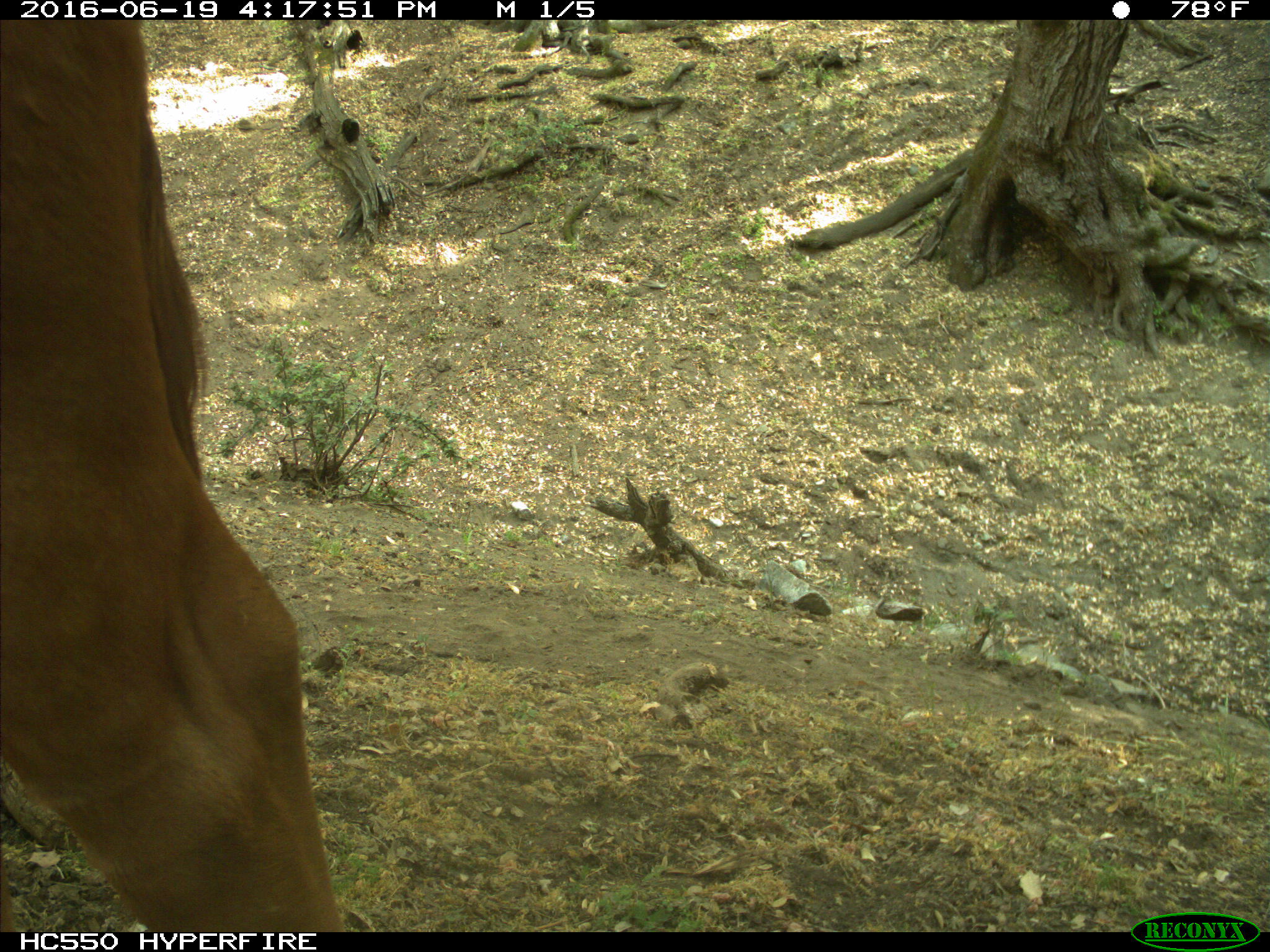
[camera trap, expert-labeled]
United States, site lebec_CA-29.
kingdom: Animalia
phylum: Chordata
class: Mammalia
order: Artiodactyla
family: Bovidae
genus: Bos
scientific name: Bos taurus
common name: domestic cow